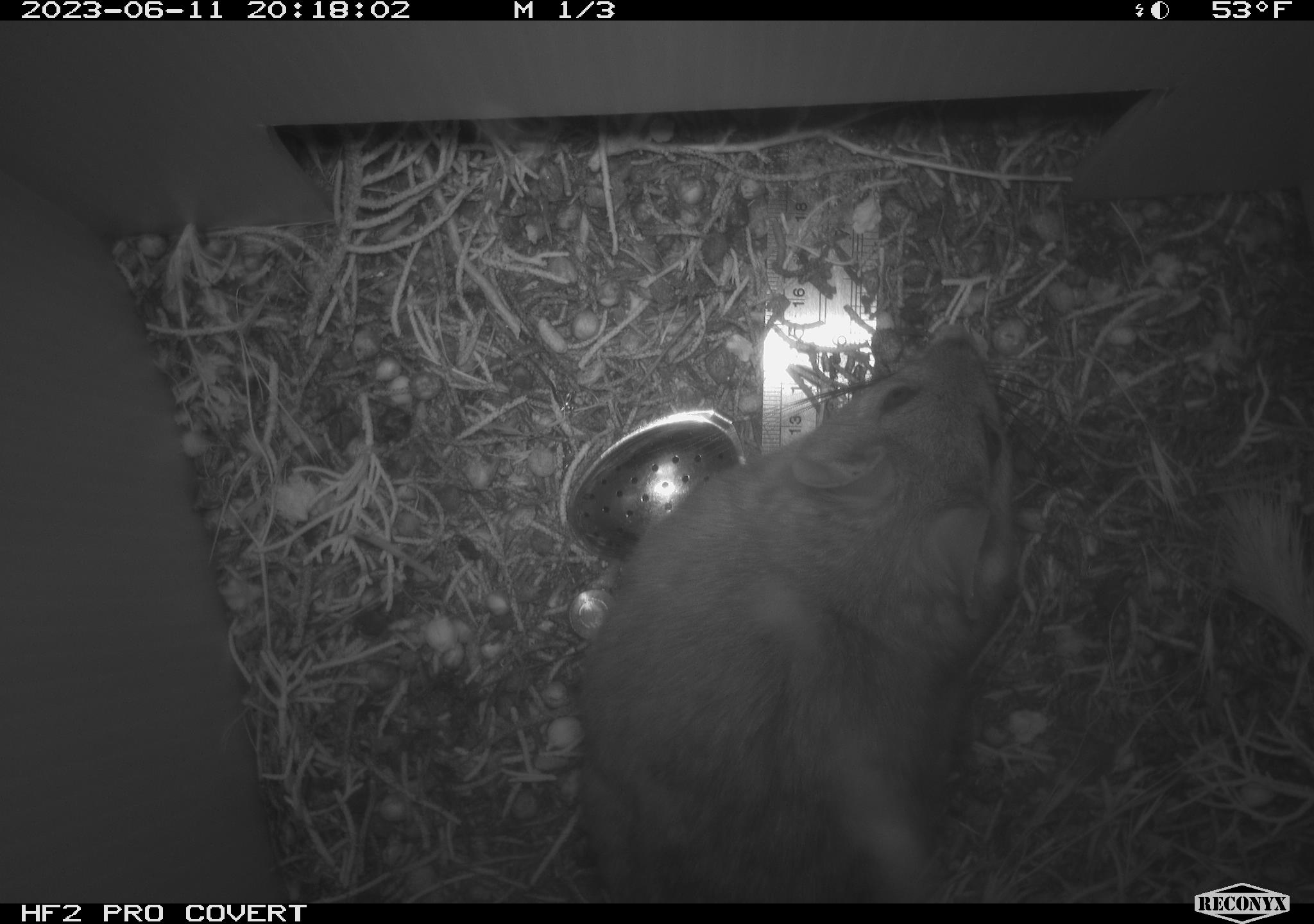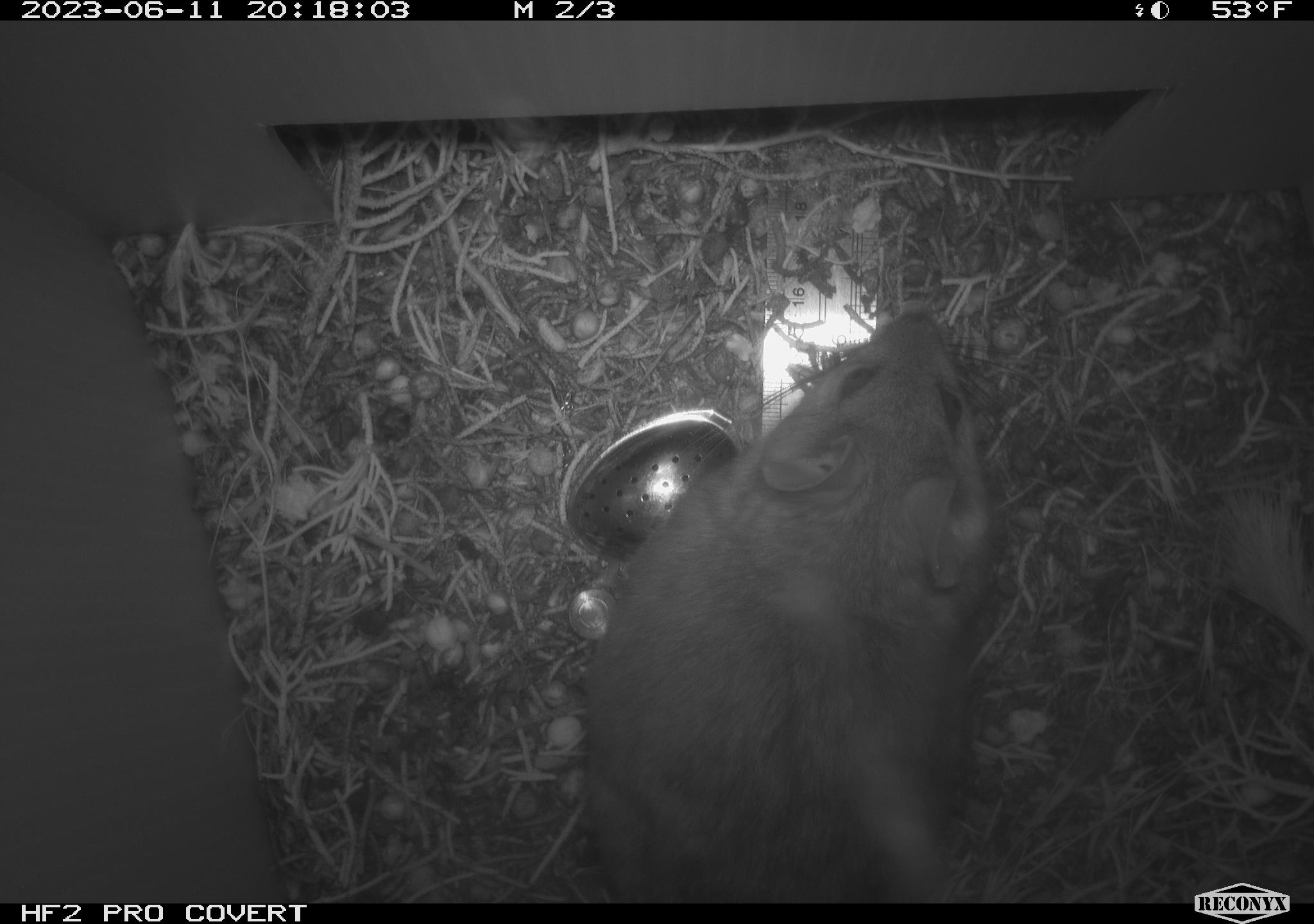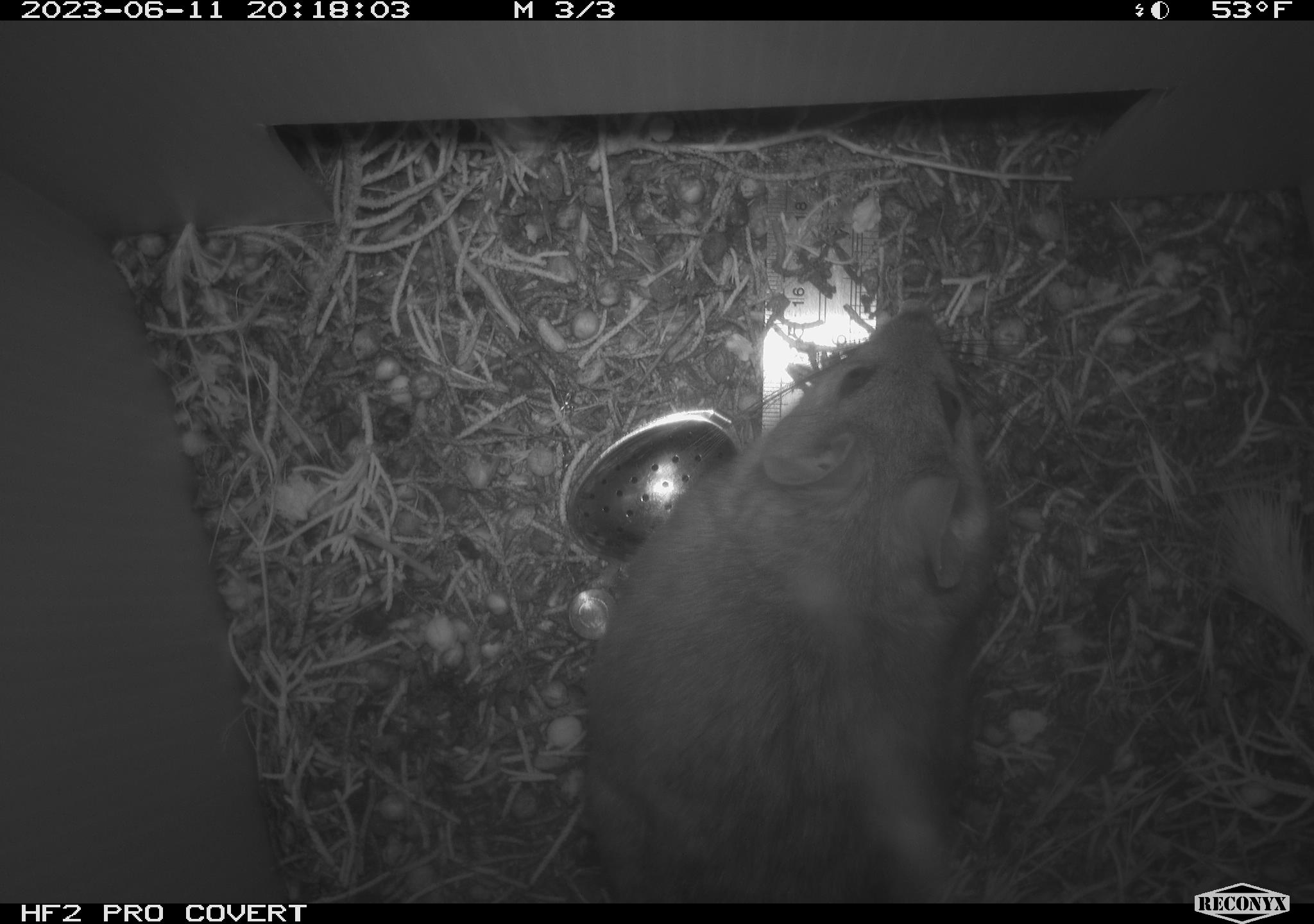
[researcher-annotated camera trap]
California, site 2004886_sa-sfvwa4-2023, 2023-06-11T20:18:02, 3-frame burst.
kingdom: Animalia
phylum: Chordata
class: Mammalia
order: Rodentia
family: Cricetidae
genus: Neotoma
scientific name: Neotoma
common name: pack rat or woodrat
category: neotoma species